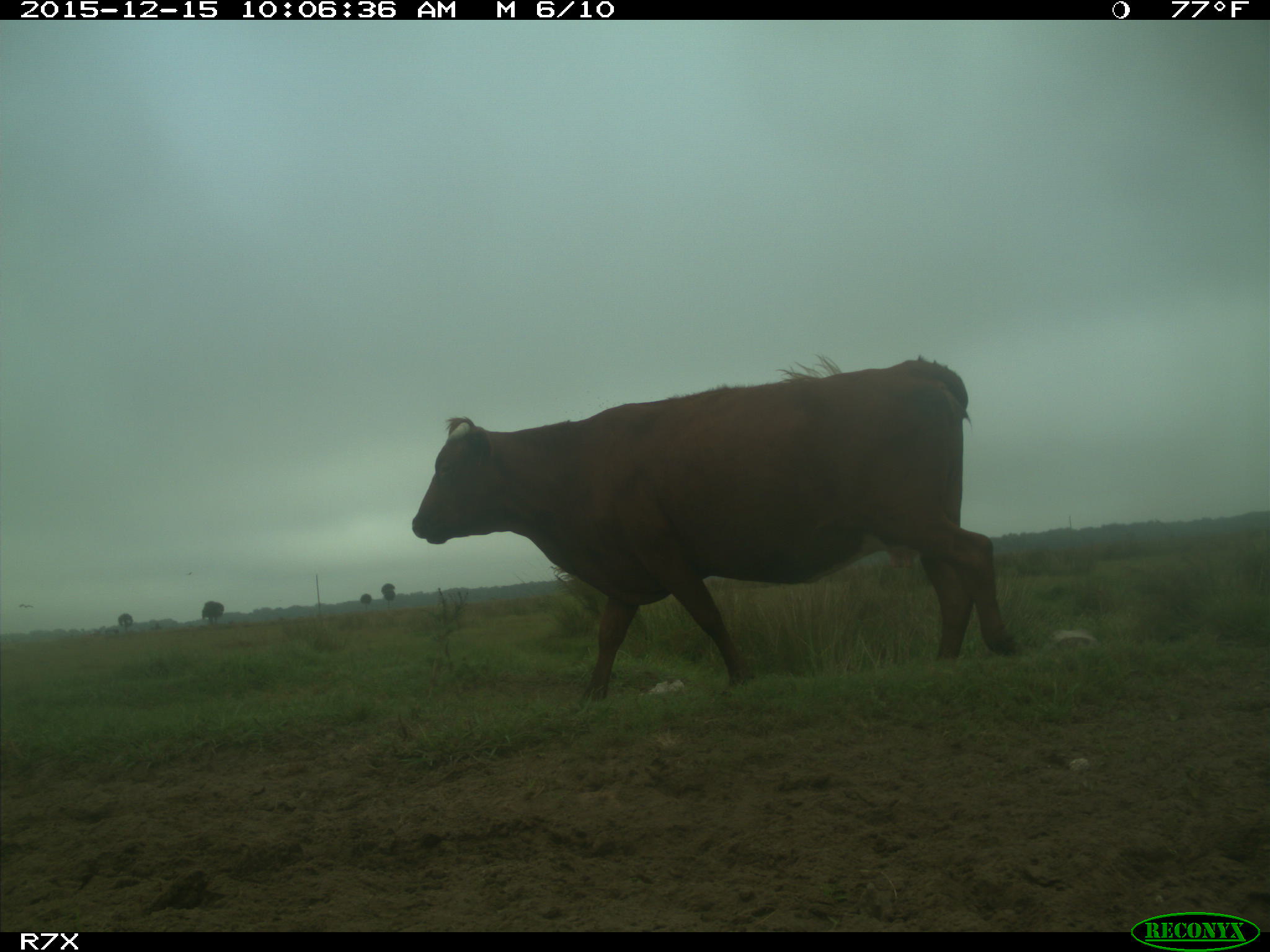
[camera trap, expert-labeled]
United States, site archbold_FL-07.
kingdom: Animalia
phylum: Chordata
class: Mammalia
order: Artiodactyla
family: Bovidae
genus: Bos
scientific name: Bos taurus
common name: domestic cow